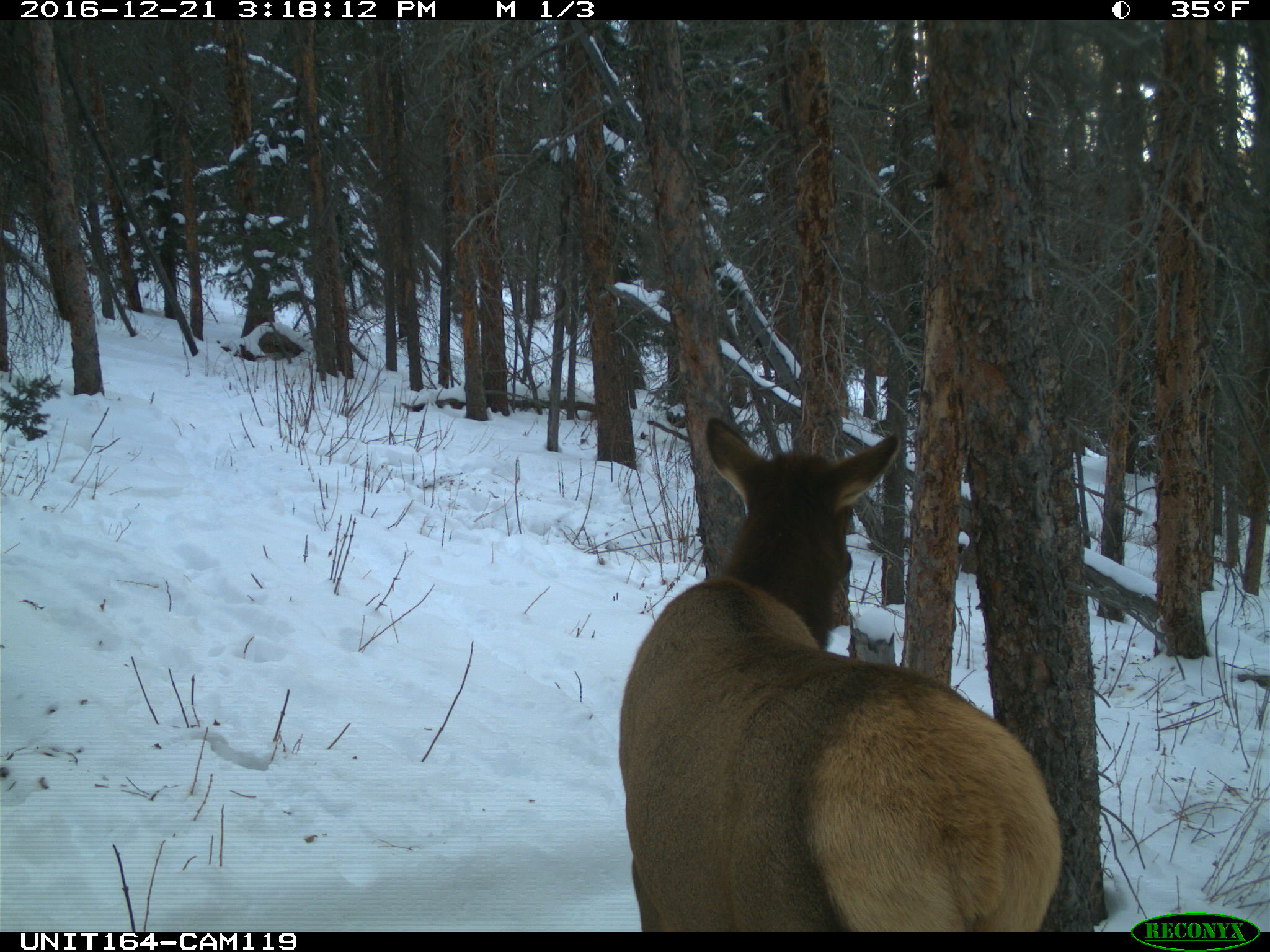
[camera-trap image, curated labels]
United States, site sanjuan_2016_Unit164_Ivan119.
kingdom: Animalia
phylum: Chordata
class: Mammalia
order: Artiodactyla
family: Cervidae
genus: Cervus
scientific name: Cervus elaphus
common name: red deer